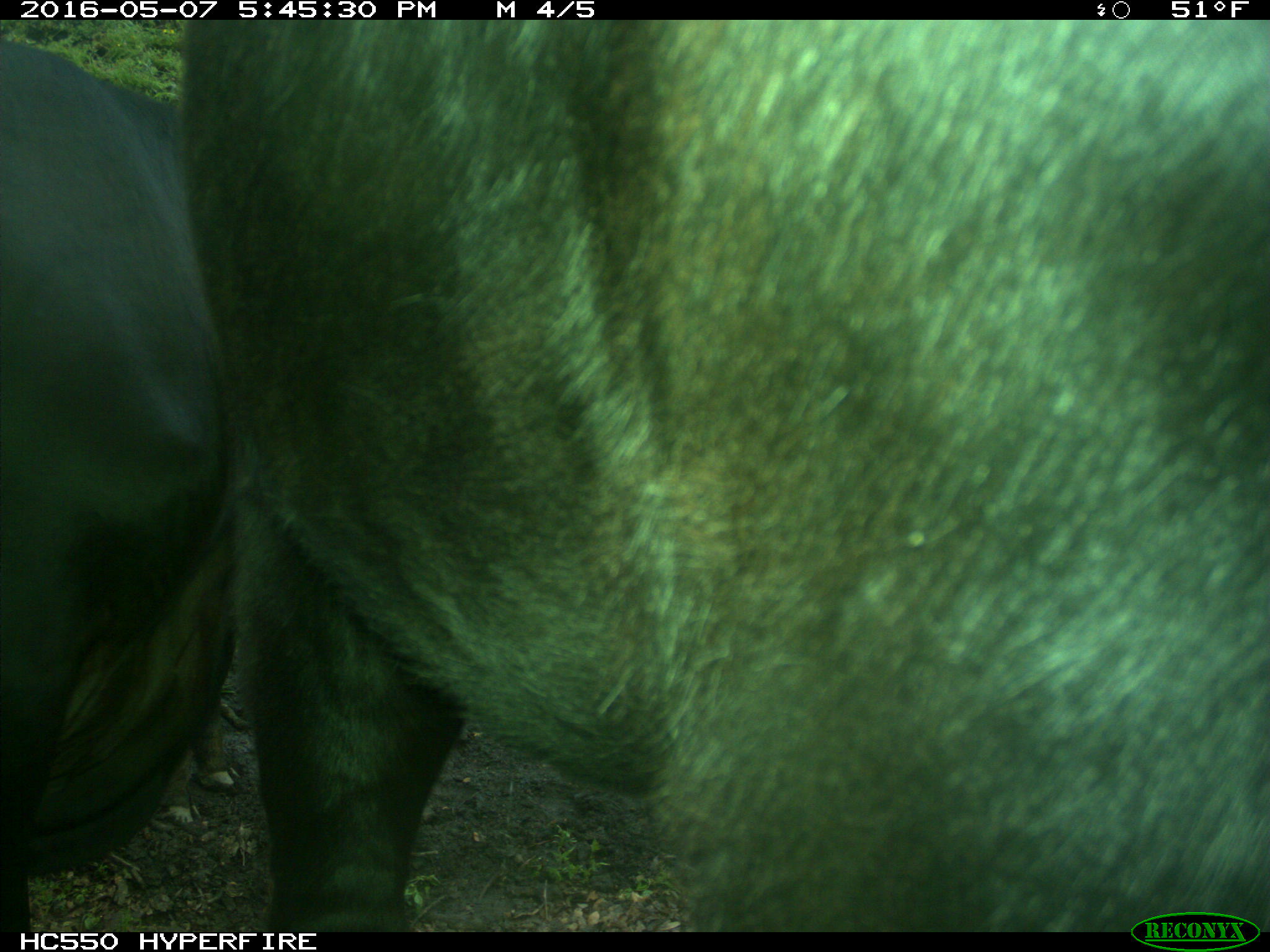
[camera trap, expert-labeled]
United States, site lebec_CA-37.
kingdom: Animalia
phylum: Chordata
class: Mammalia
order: Artiodactyla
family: Bovidae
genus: Bos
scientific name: Bos taurus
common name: domestic cow